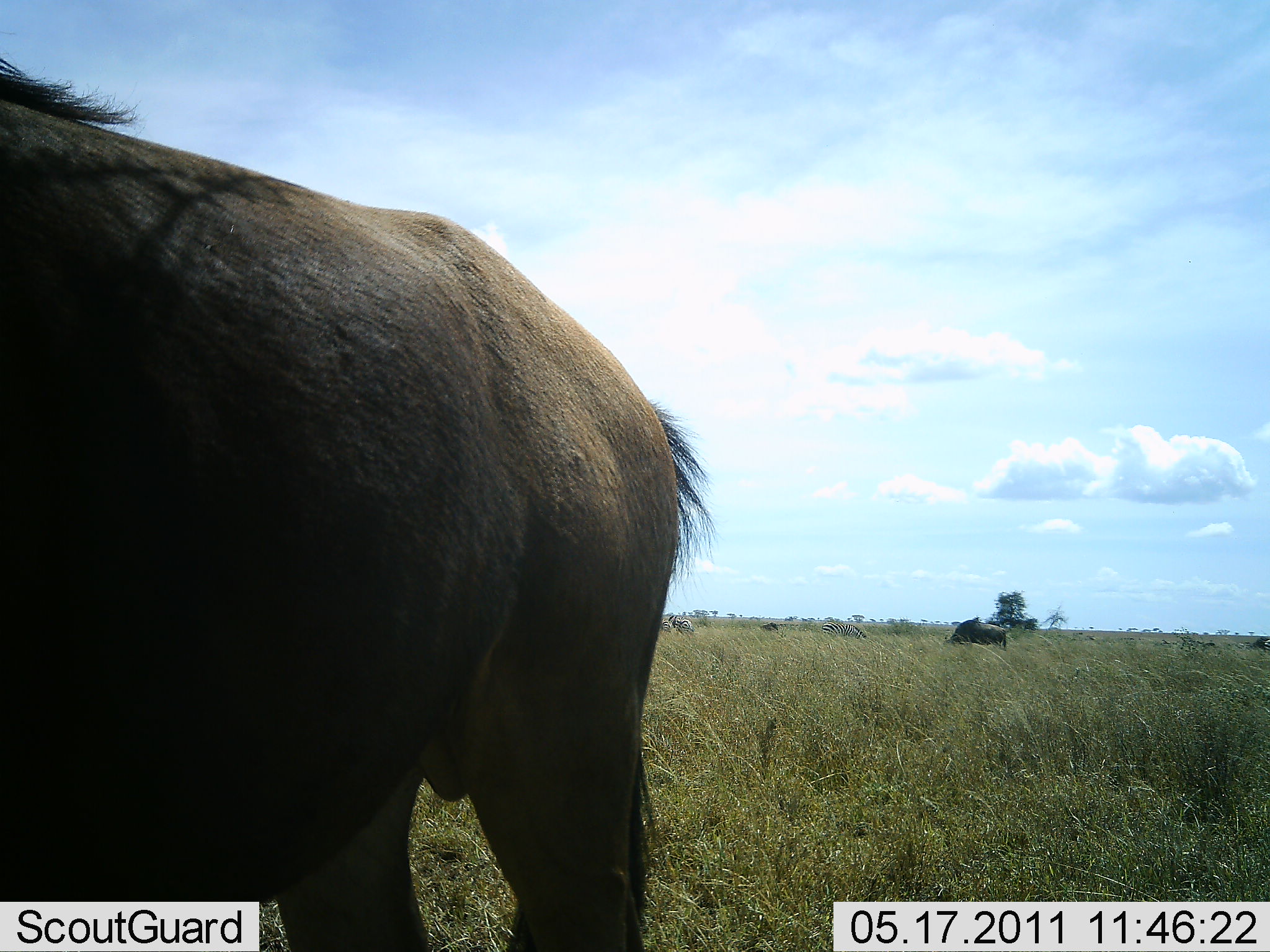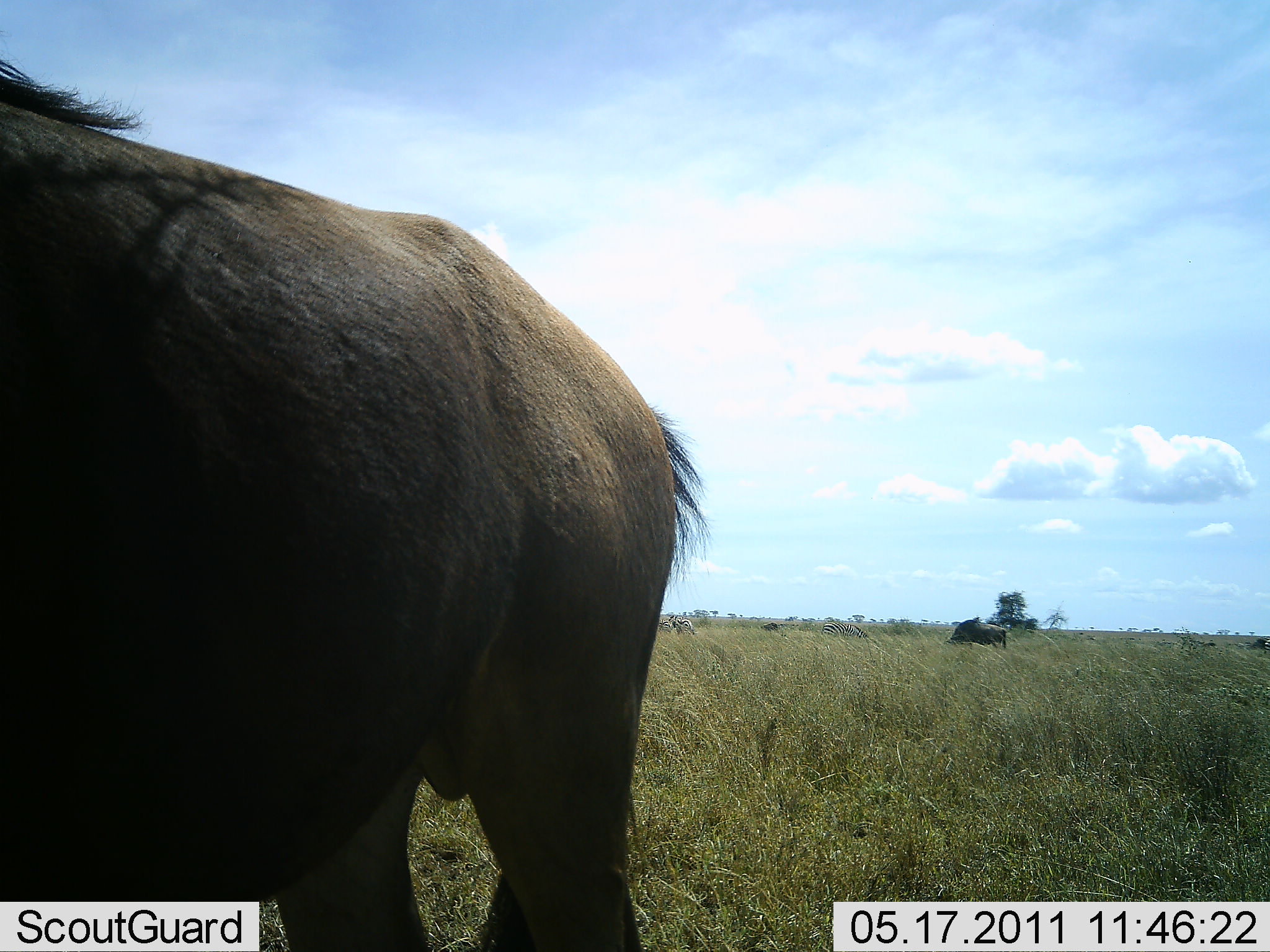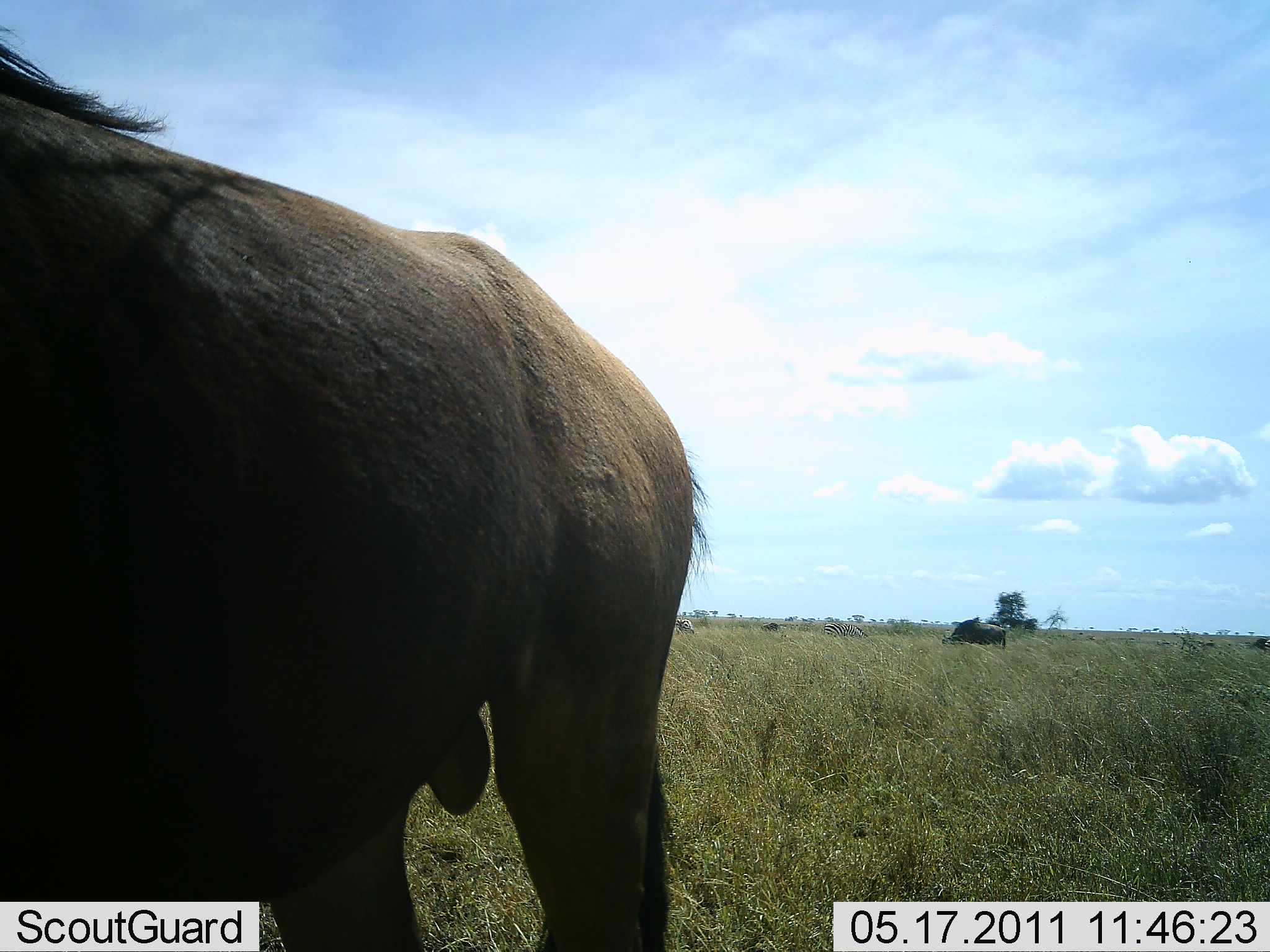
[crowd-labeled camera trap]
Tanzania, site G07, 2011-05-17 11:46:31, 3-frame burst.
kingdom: Animalia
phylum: Chordata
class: Mammalia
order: Artiodactyla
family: Bovidae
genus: Connochaetes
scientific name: Connochaetes taurinus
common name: blue wildebeest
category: wildebeest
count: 2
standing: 62%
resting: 0%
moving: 23%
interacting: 0%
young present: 0%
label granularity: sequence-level